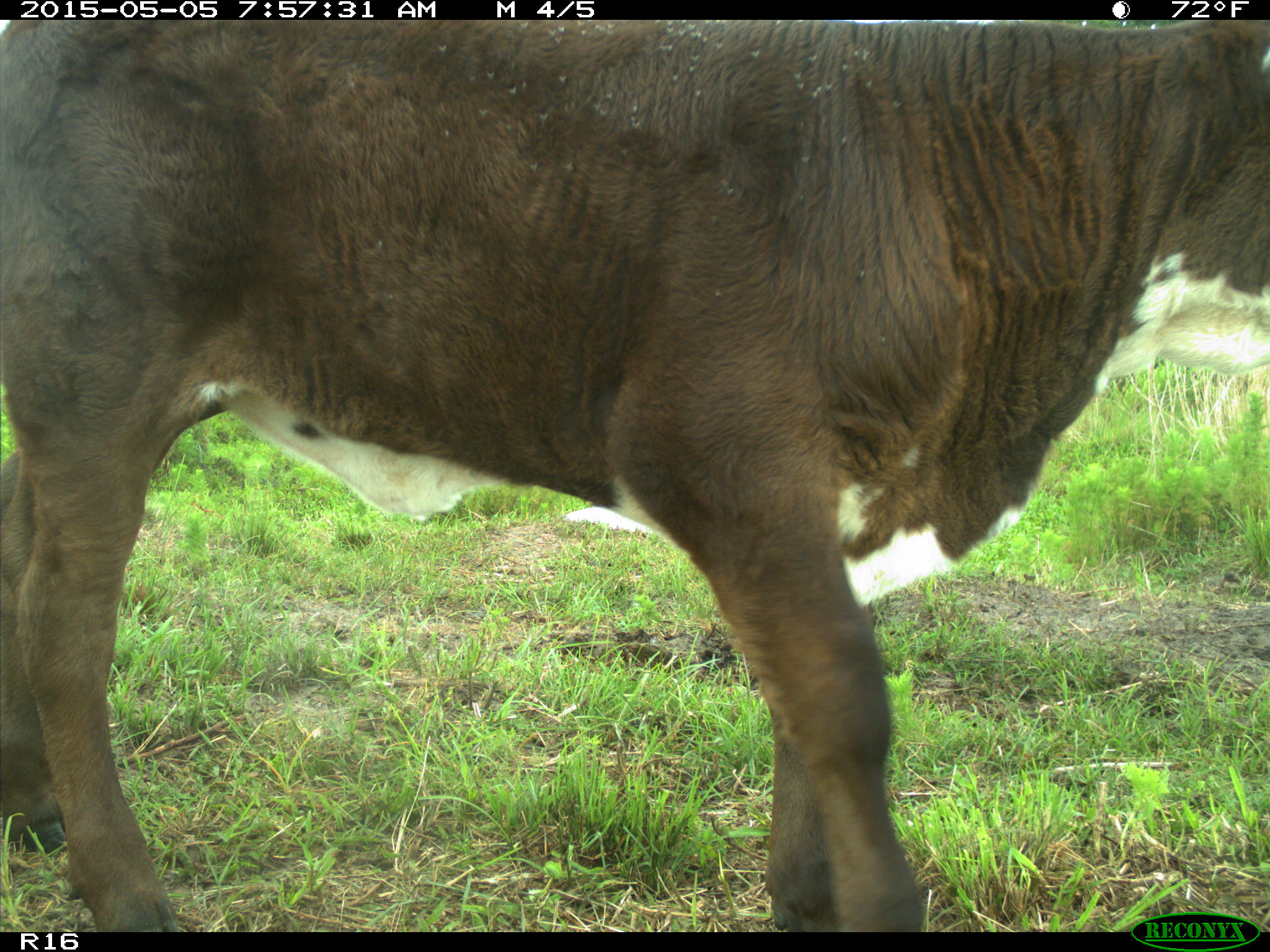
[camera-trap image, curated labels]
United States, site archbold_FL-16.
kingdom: Animalia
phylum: Chordata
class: Mammalia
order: Artiodactyla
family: Bovidae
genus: Bos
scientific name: Bos taurus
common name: domestic cow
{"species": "Bos taurus (domestic cow)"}